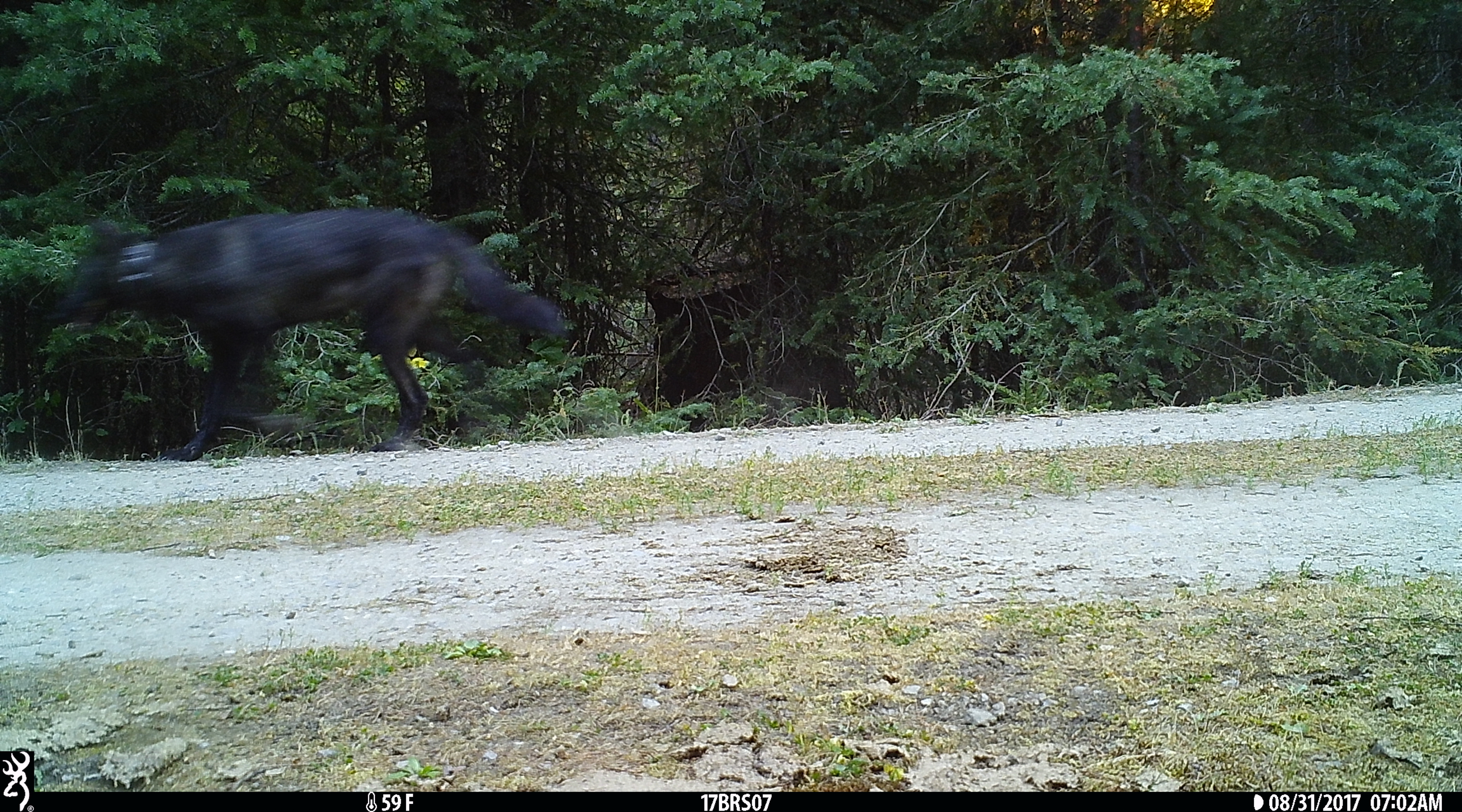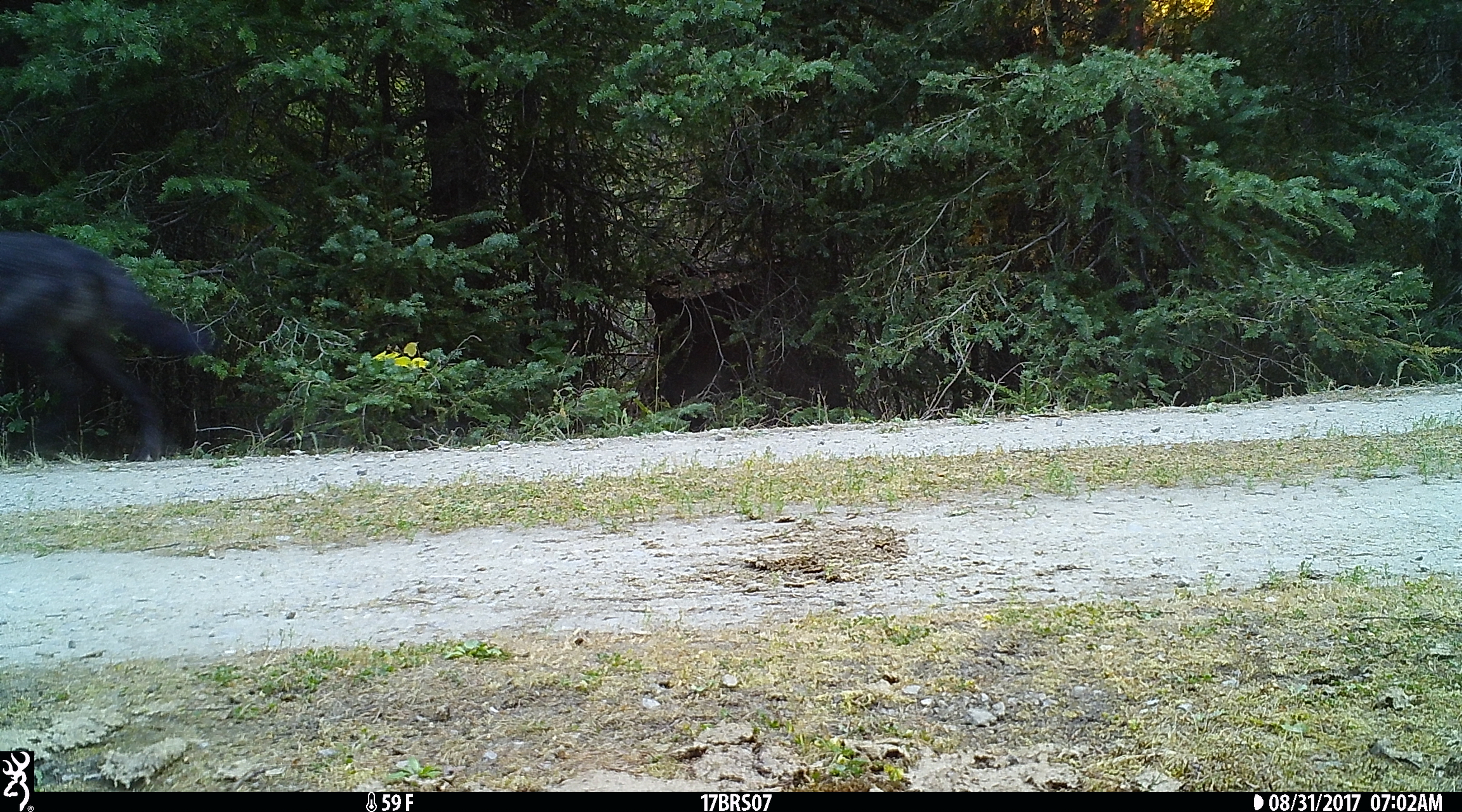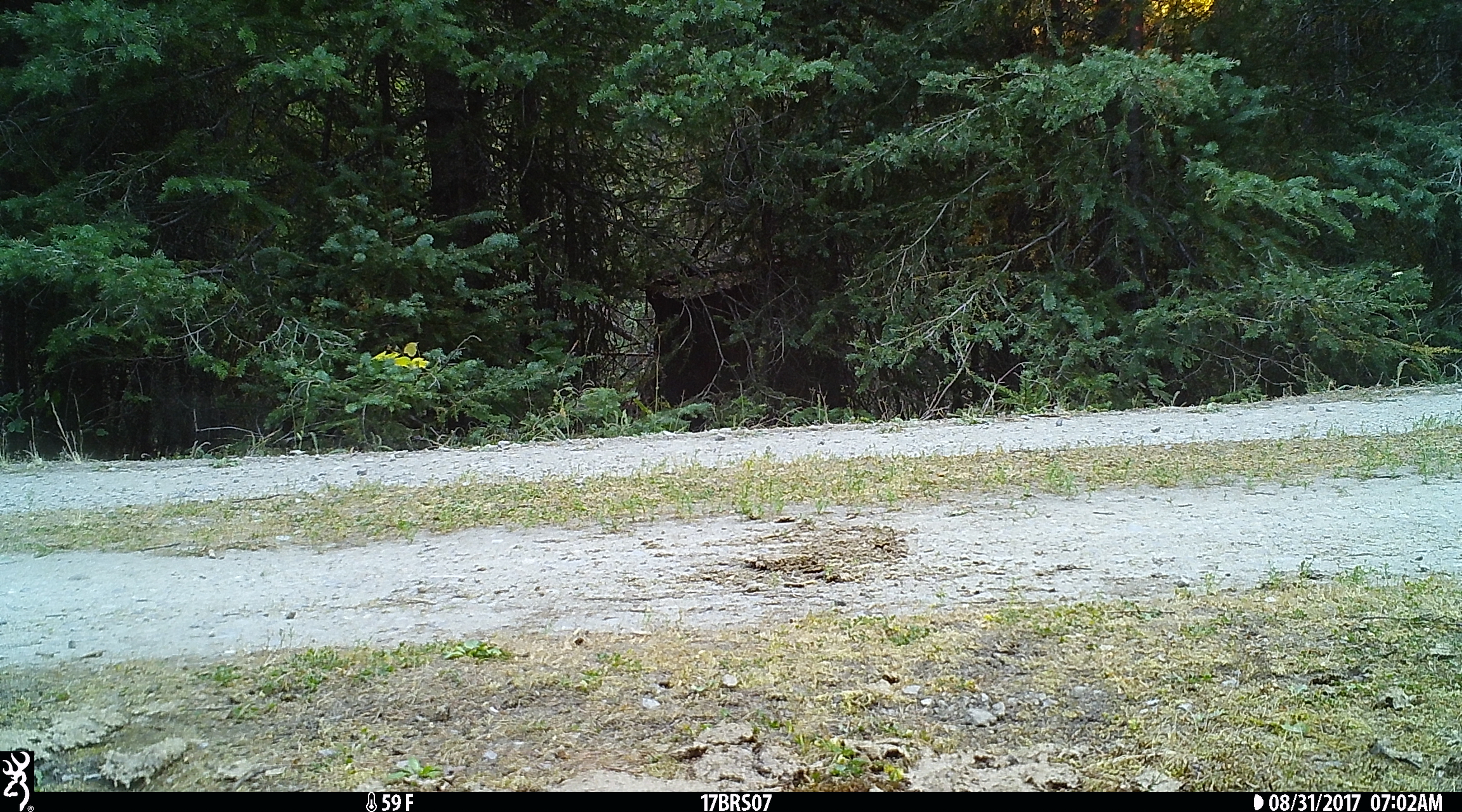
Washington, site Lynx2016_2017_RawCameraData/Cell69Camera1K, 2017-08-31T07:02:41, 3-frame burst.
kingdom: Animalia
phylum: Chordata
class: Mammalia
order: Carnivora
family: Canidae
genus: Canis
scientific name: Canis lupus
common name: gray wolf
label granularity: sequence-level